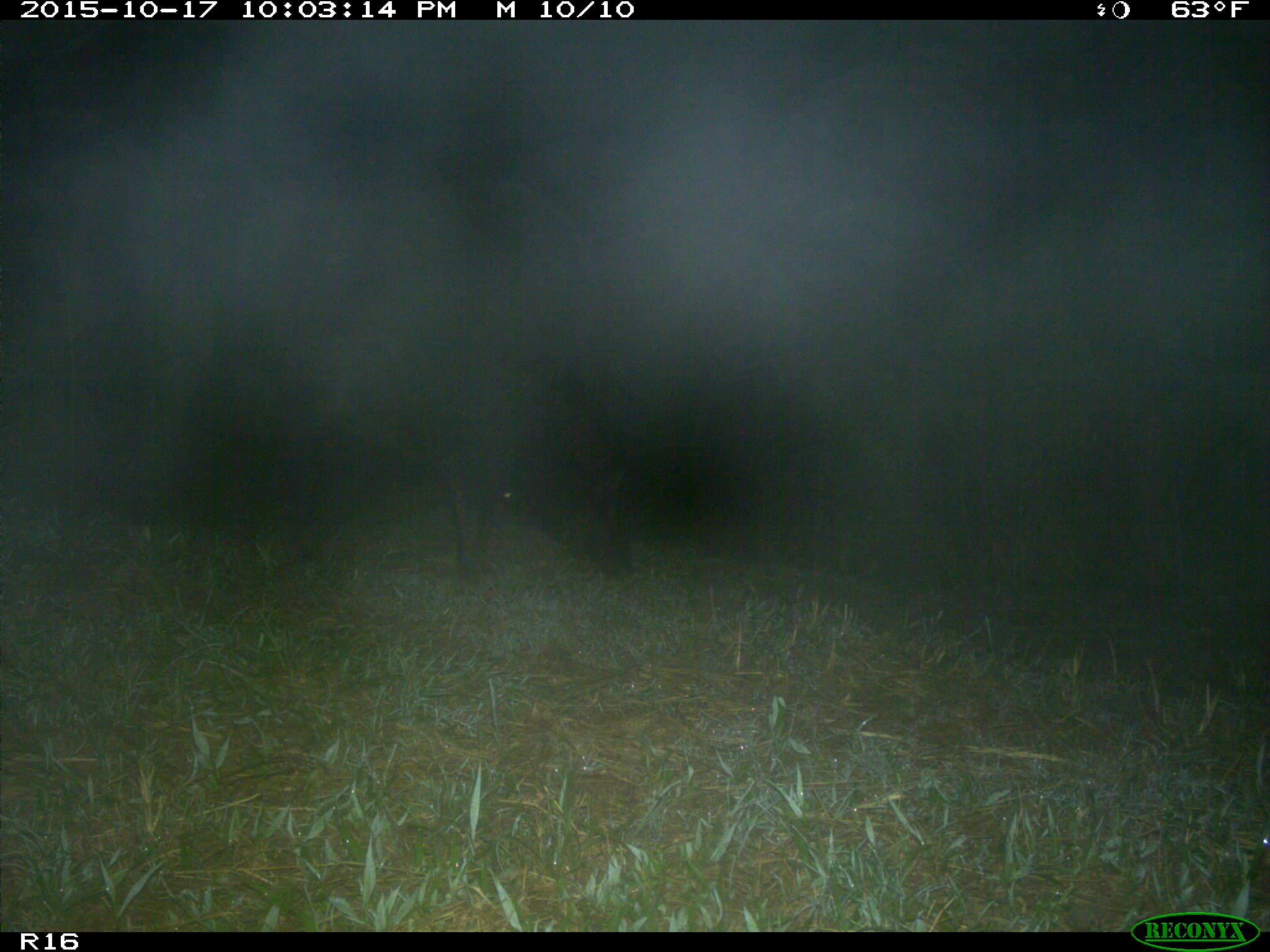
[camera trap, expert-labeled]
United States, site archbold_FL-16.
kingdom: Animalia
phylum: Chordata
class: Mammalia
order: Artiodactyla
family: Suidae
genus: Sus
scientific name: Sus scrofa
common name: wild boar